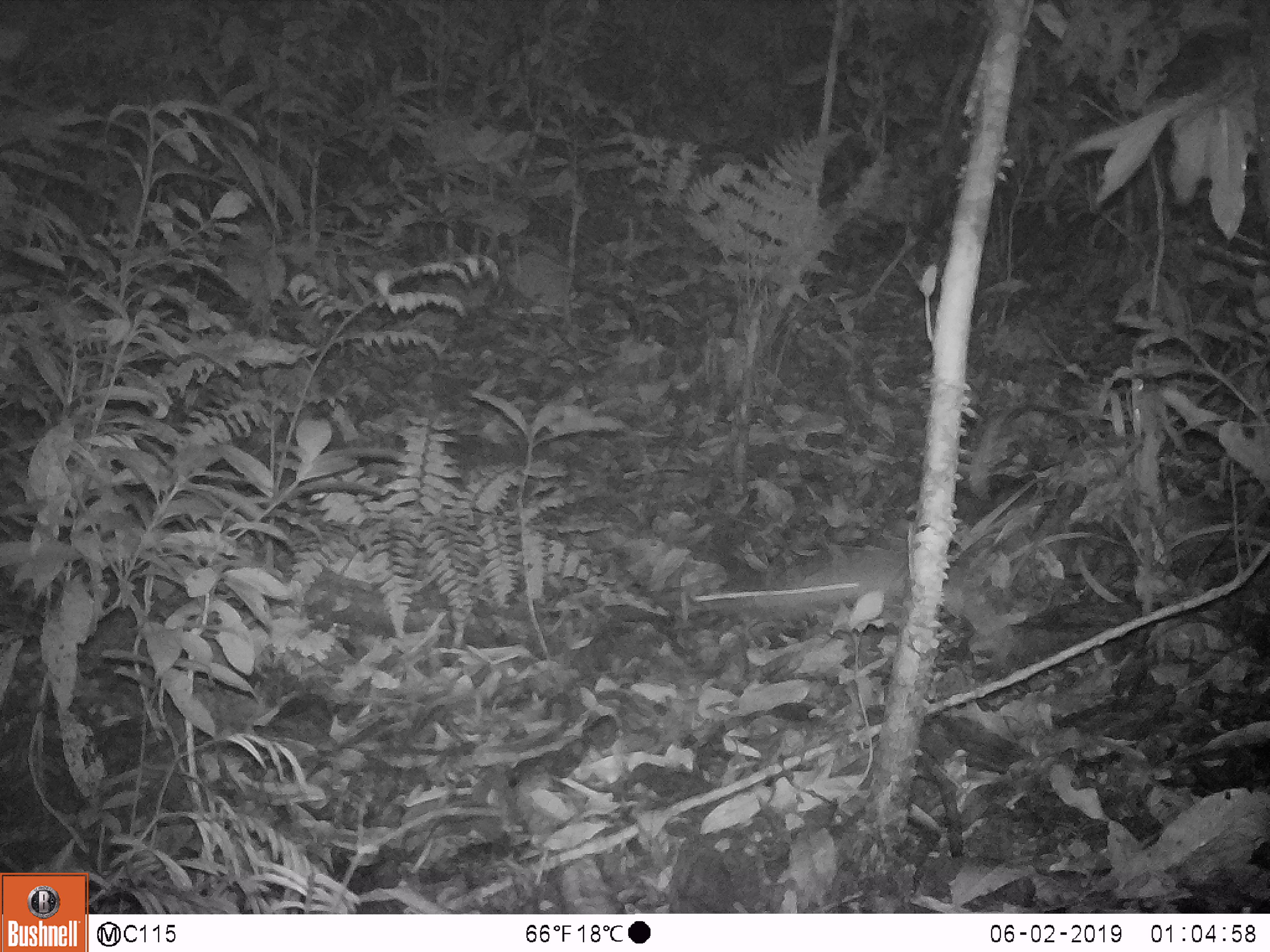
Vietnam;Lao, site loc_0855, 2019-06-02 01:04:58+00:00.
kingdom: Animalia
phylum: Chordata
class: Mammalia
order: Rodentia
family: Muridae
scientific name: Muridae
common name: old-world mice and rats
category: unidentified murid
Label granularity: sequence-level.